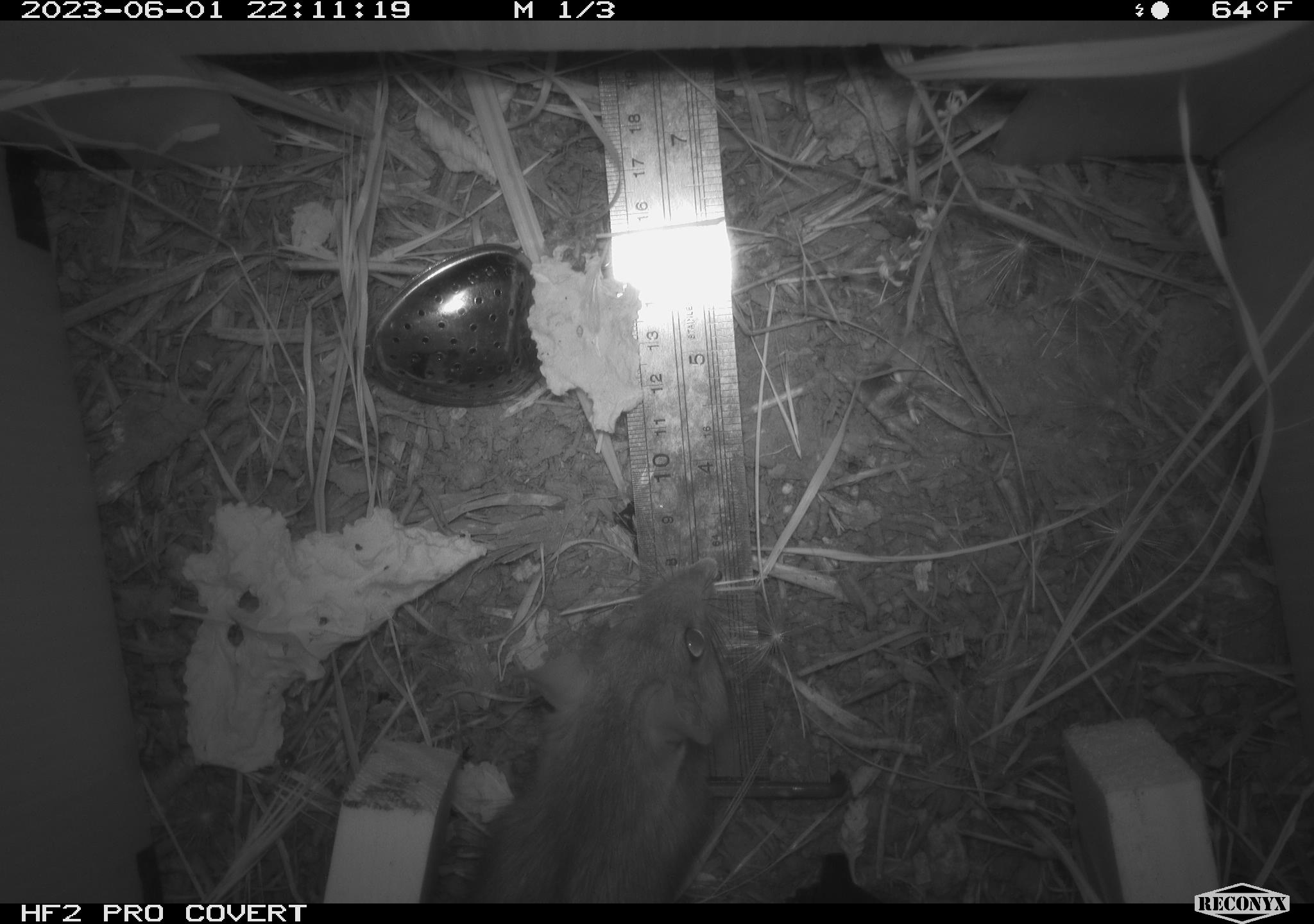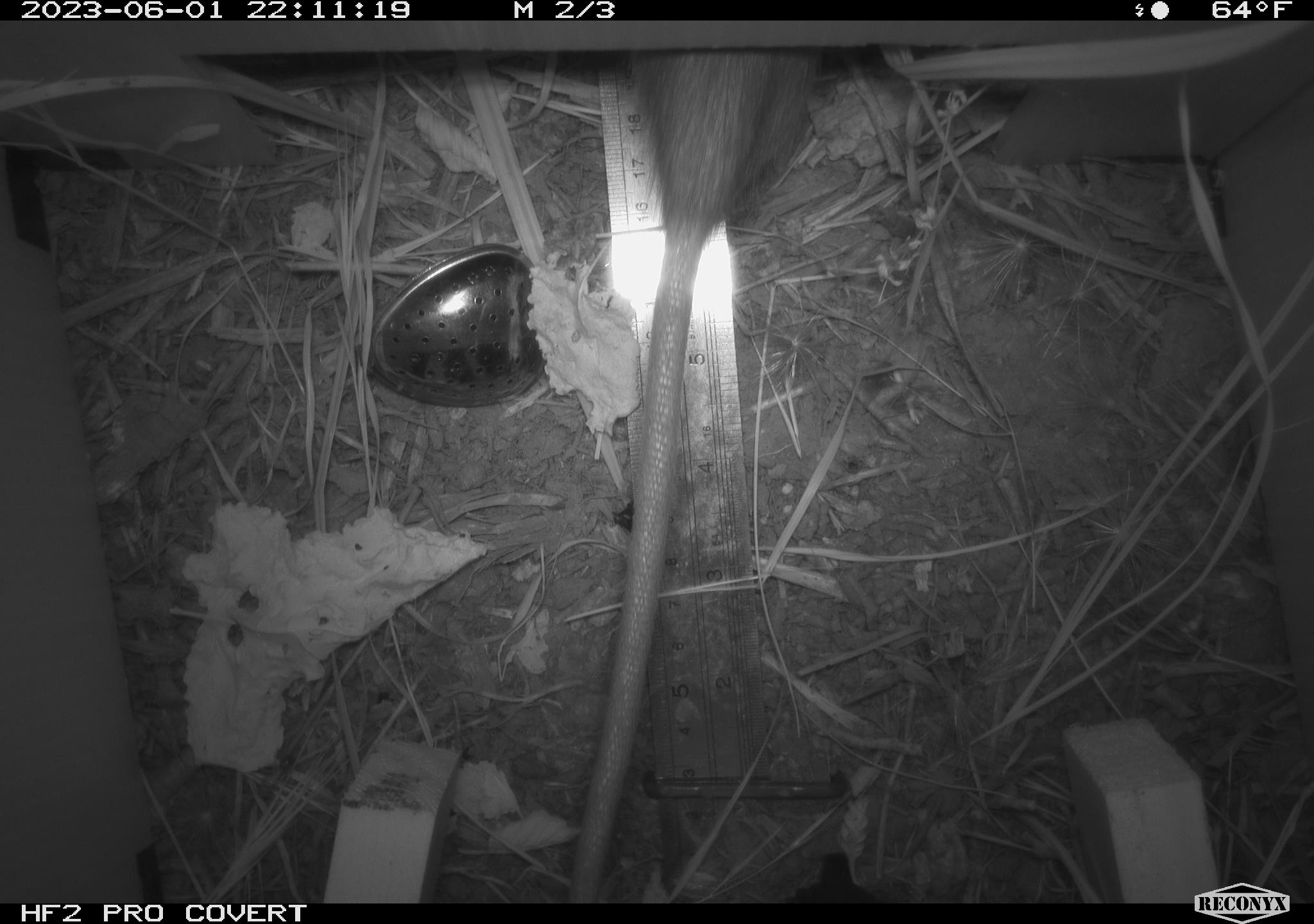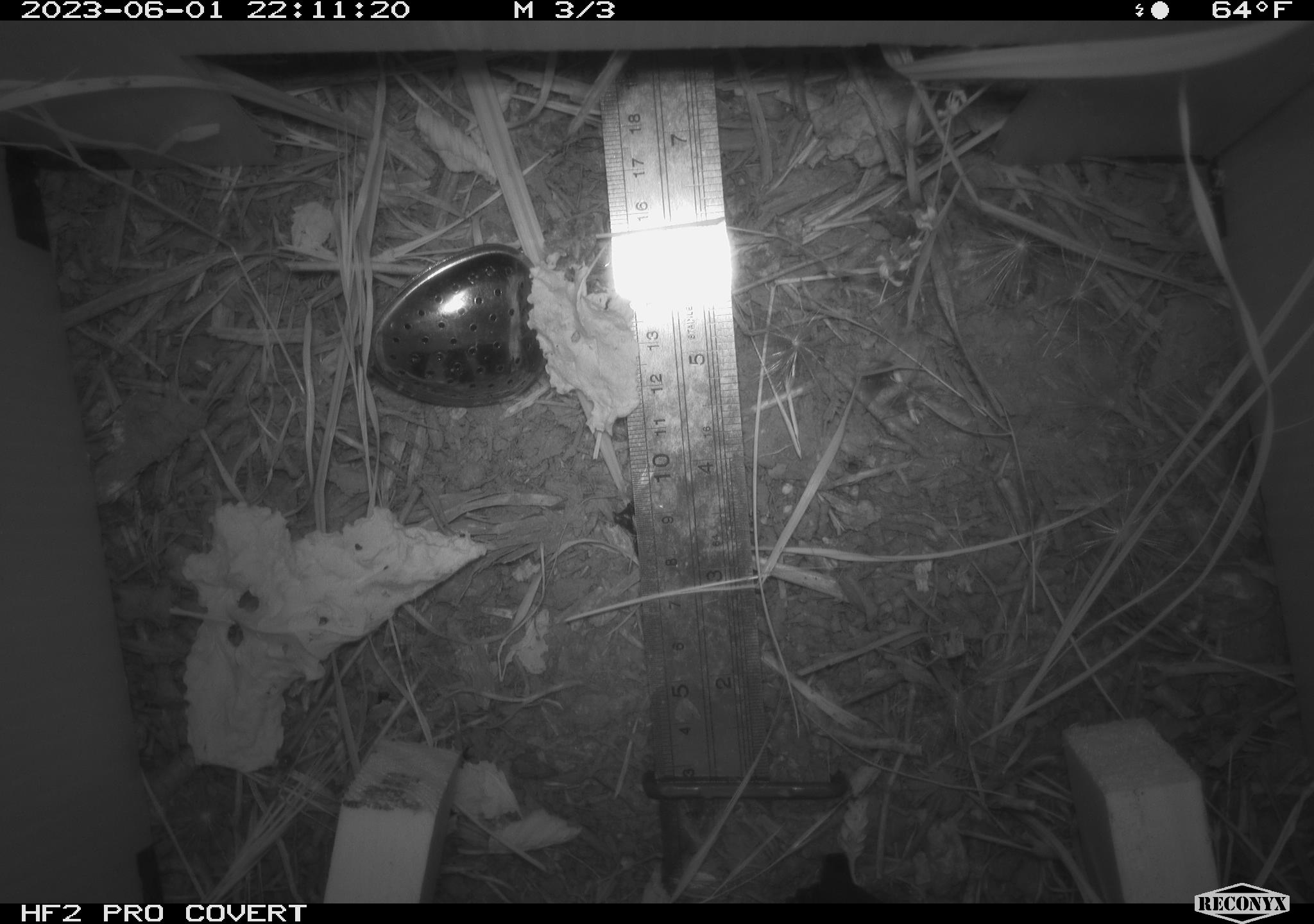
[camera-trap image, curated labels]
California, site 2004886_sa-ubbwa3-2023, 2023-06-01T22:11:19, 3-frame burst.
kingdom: Animalia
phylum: Chordata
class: Mammalia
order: Rodentia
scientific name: Rodentia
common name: mouse species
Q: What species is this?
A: Mouse species (Rodentia).